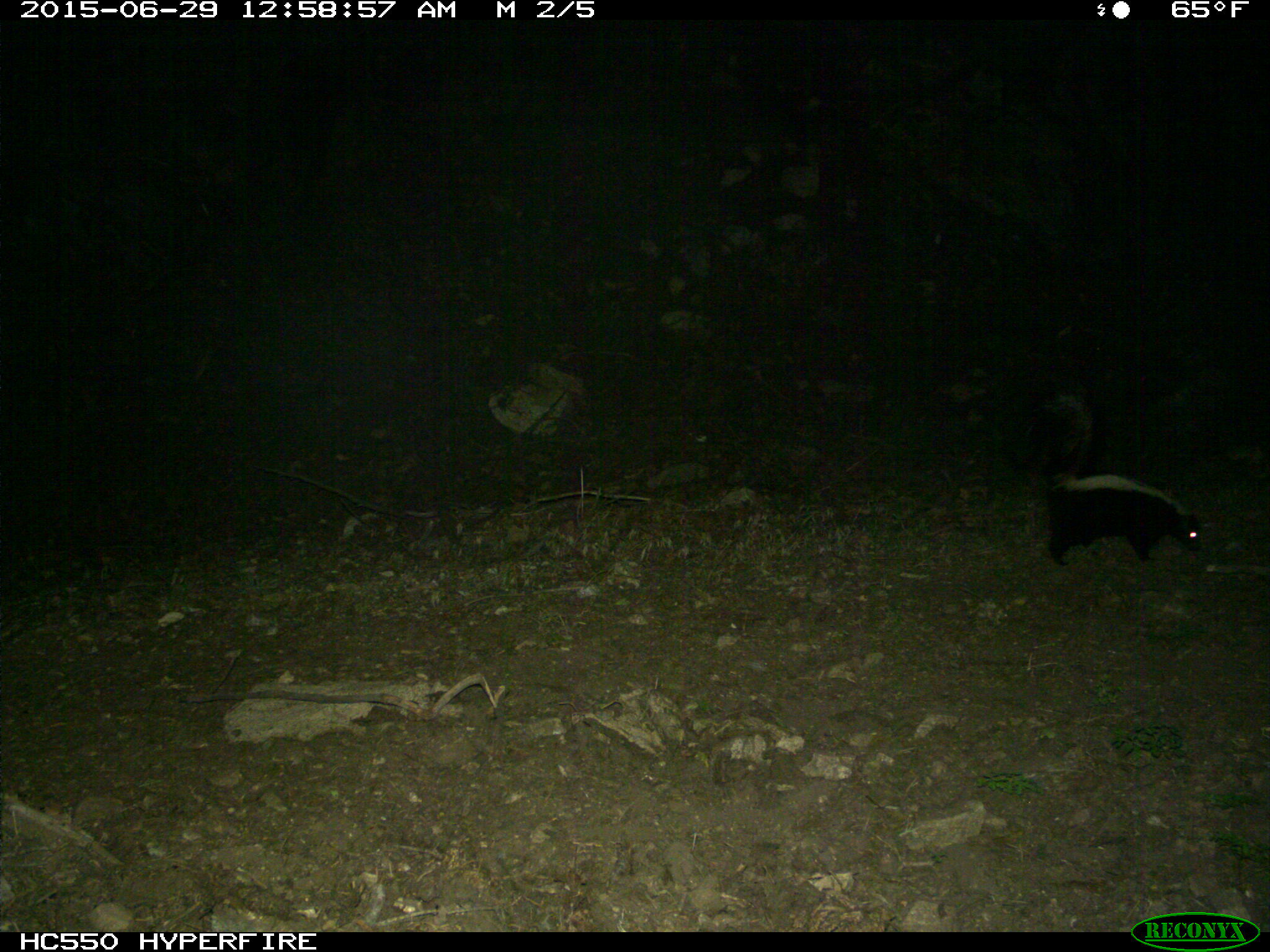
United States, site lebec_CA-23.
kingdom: Animalia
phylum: Chordata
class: Mammalia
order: Carnivora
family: Mephitidae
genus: Mephitis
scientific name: Mephitis mephitis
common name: striped skunk